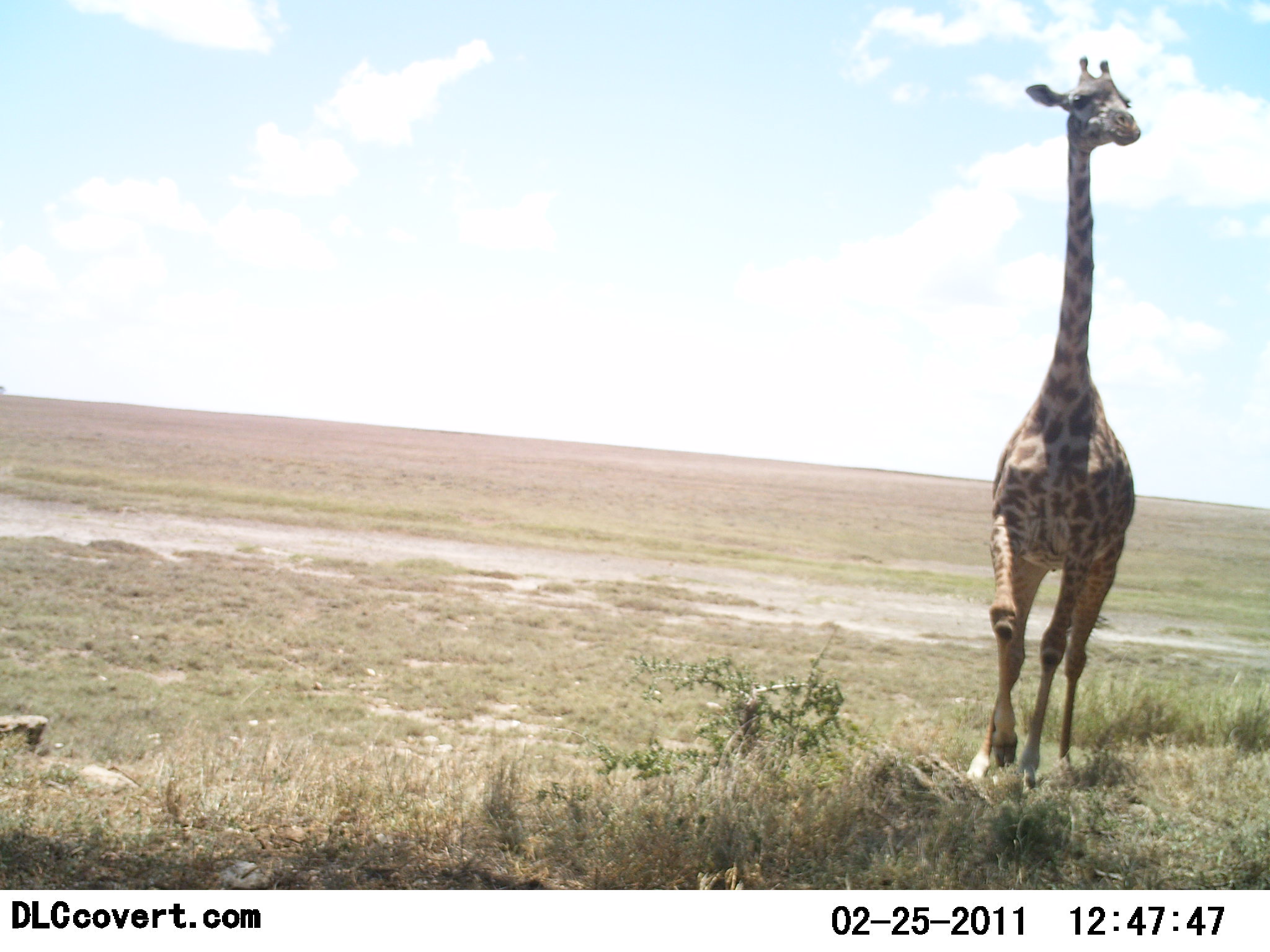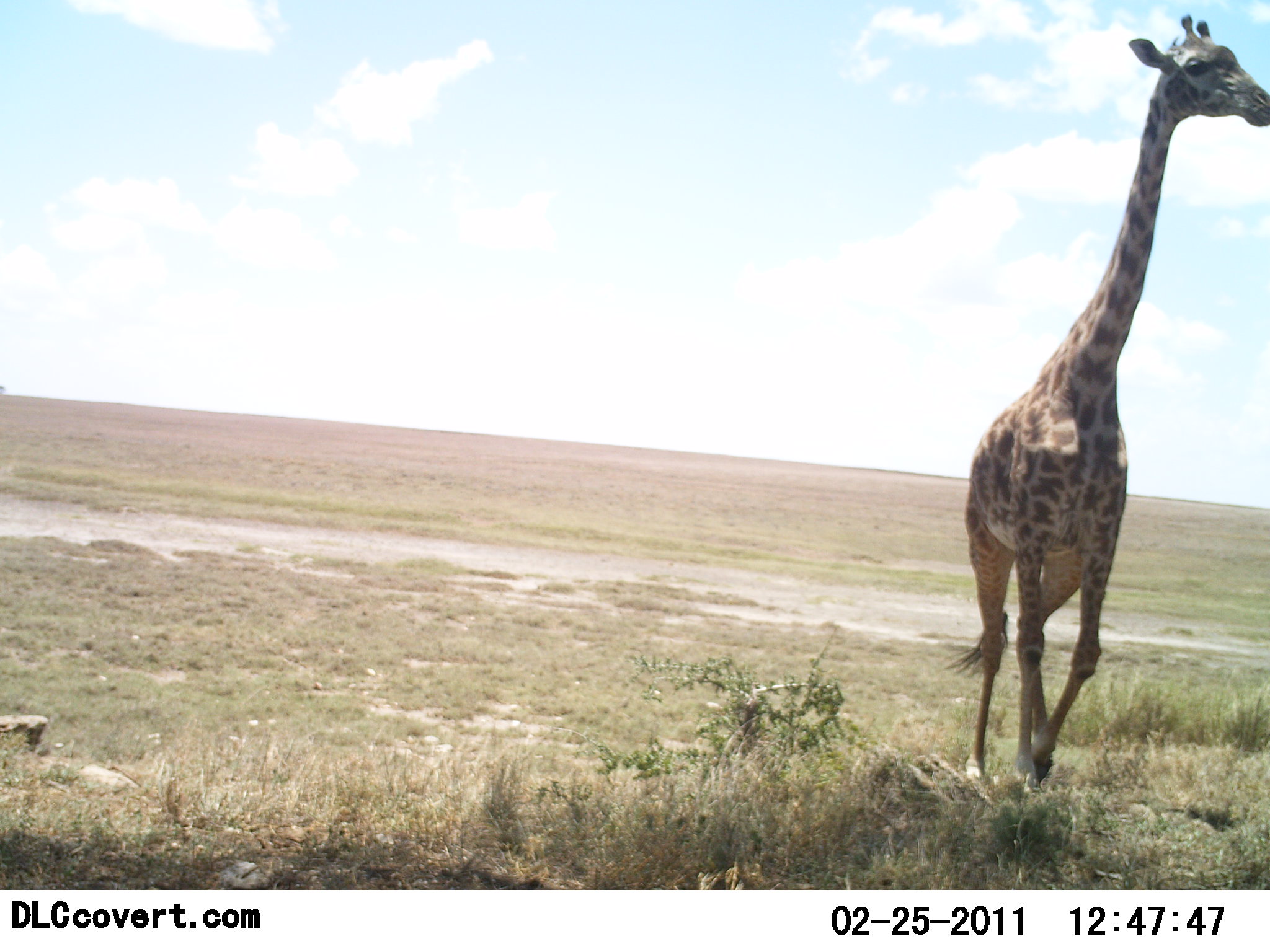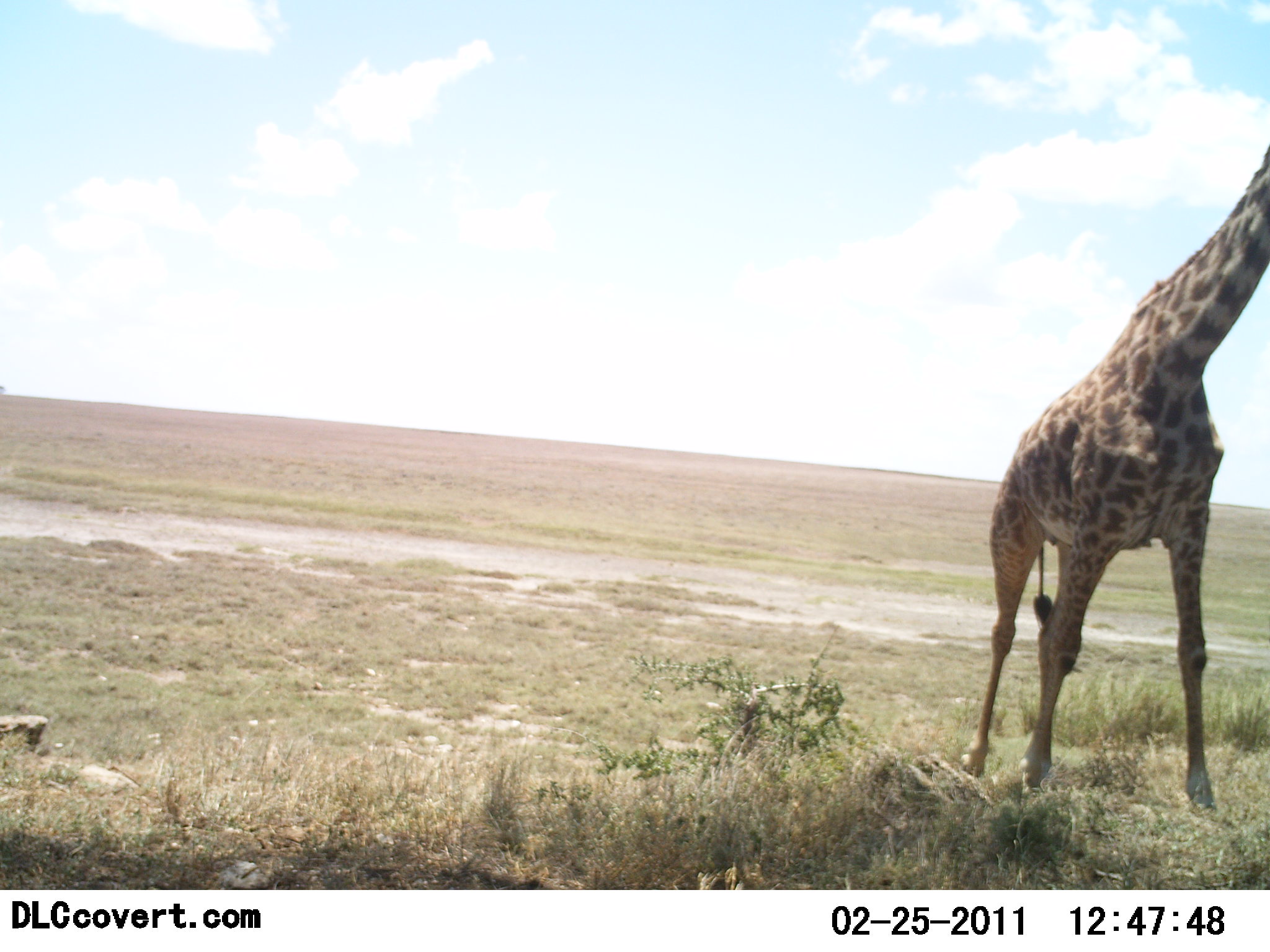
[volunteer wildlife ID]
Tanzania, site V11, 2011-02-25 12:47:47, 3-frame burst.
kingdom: Animalia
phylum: Chordata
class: Mammalia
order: Artiodactyla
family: Giraffidae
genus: Giraffa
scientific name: Giraffa camelopardalis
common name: giraffe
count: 1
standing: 20%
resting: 0%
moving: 70%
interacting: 0%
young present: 0%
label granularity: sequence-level